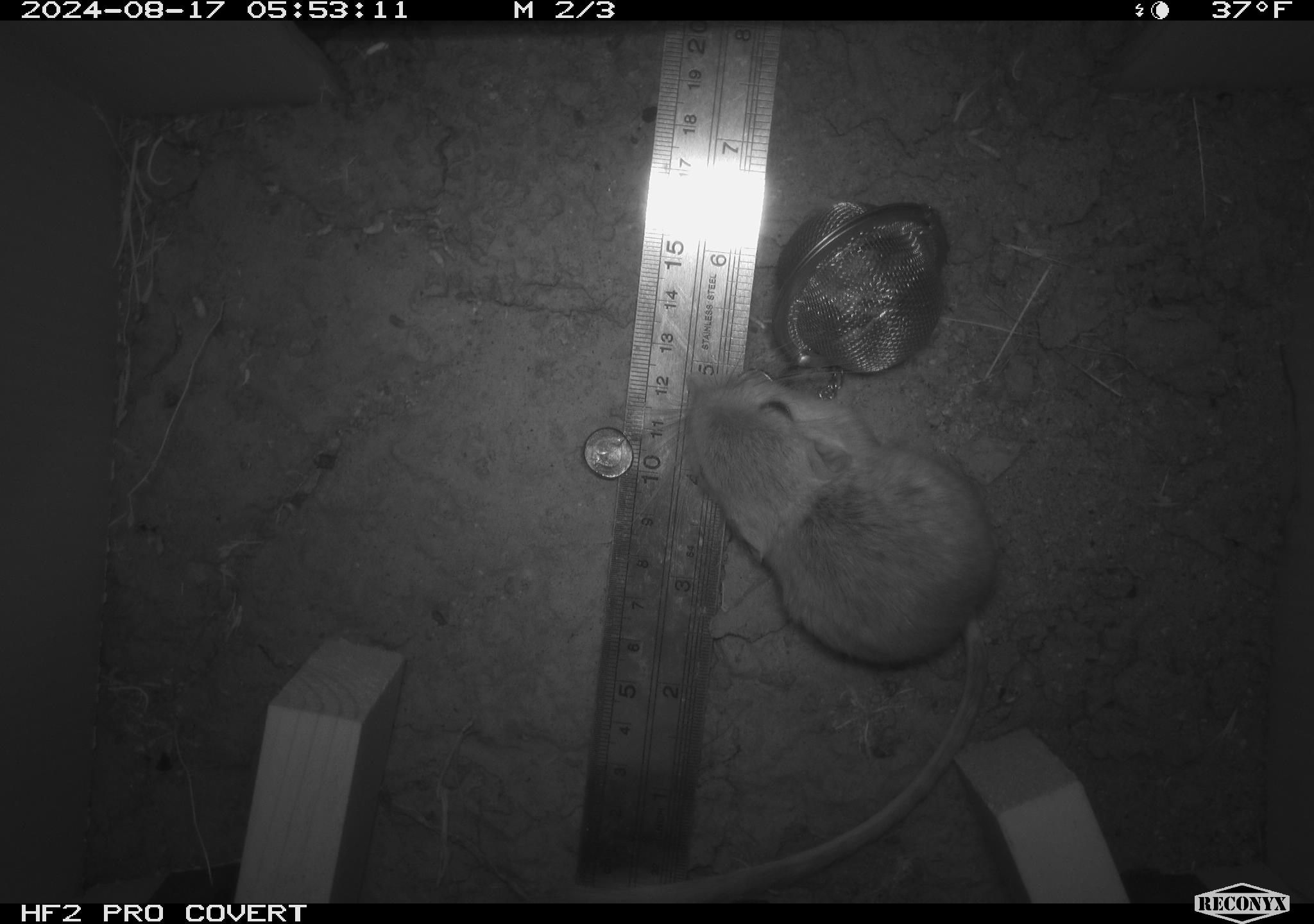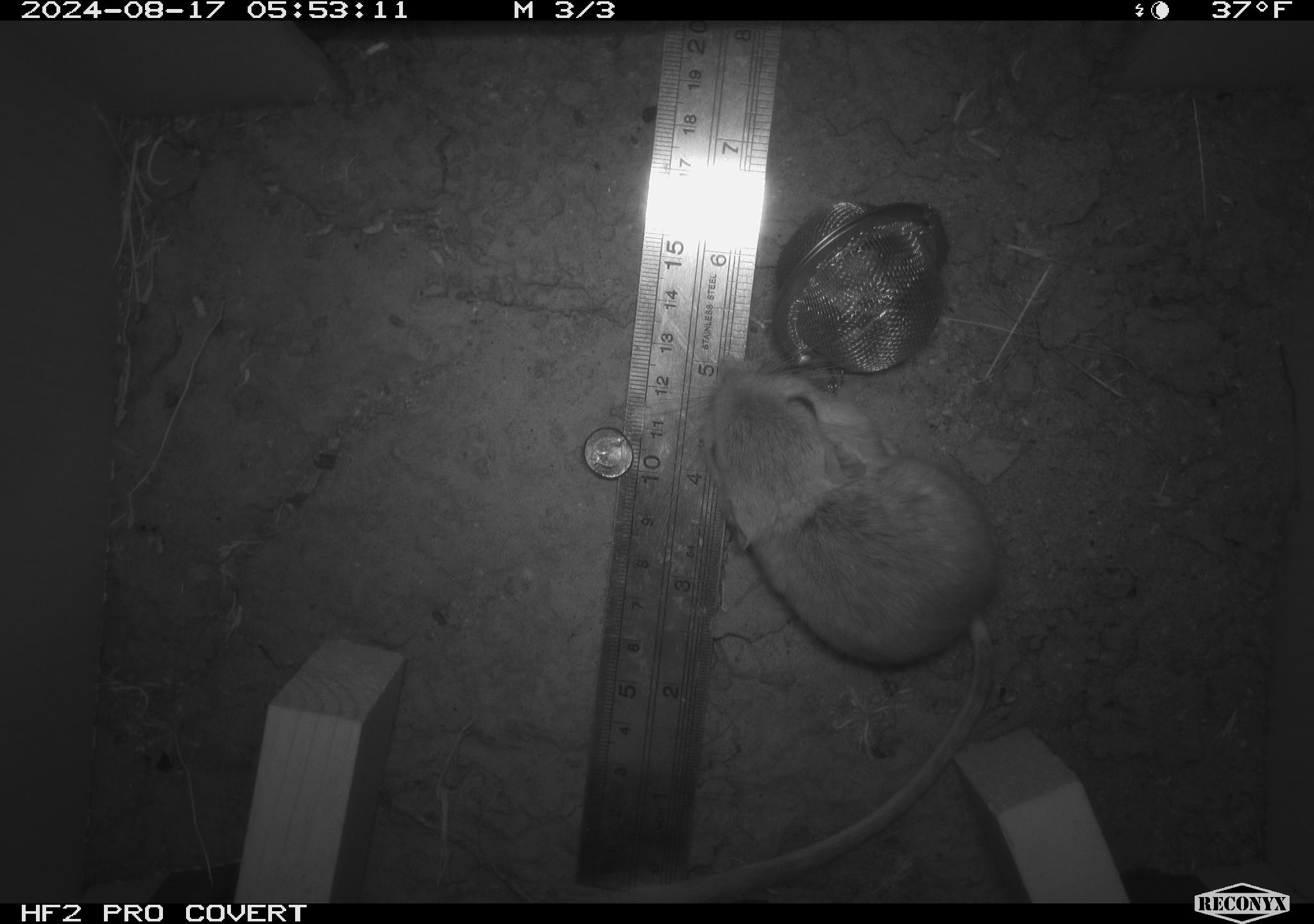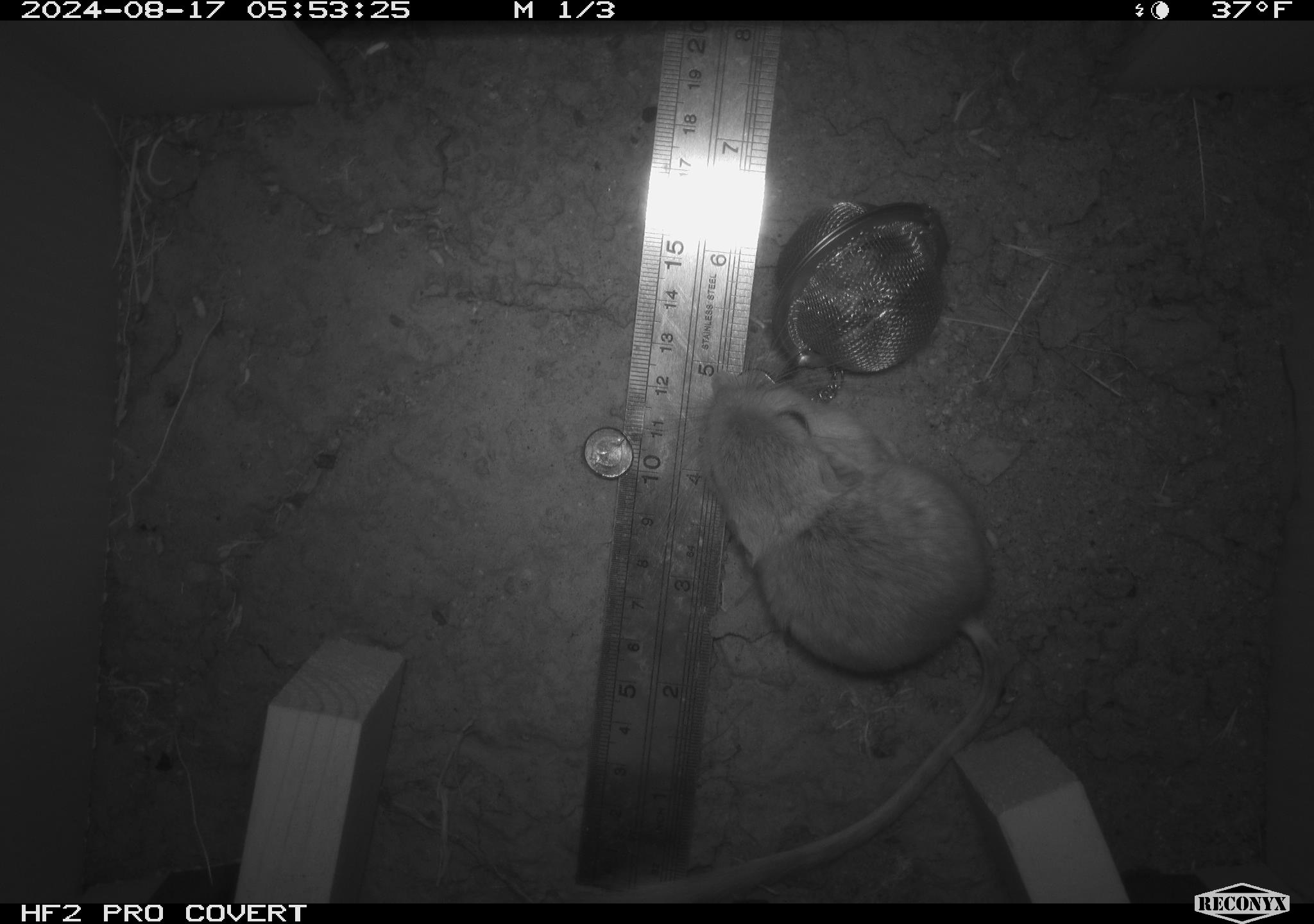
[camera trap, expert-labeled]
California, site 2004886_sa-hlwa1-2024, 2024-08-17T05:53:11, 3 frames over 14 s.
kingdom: Animalia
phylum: Chordata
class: Mammalia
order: Rodentia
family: Heteromyidae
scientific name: Heteromyidae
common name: kangaroo rats and pocket mice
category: heteromyidae family